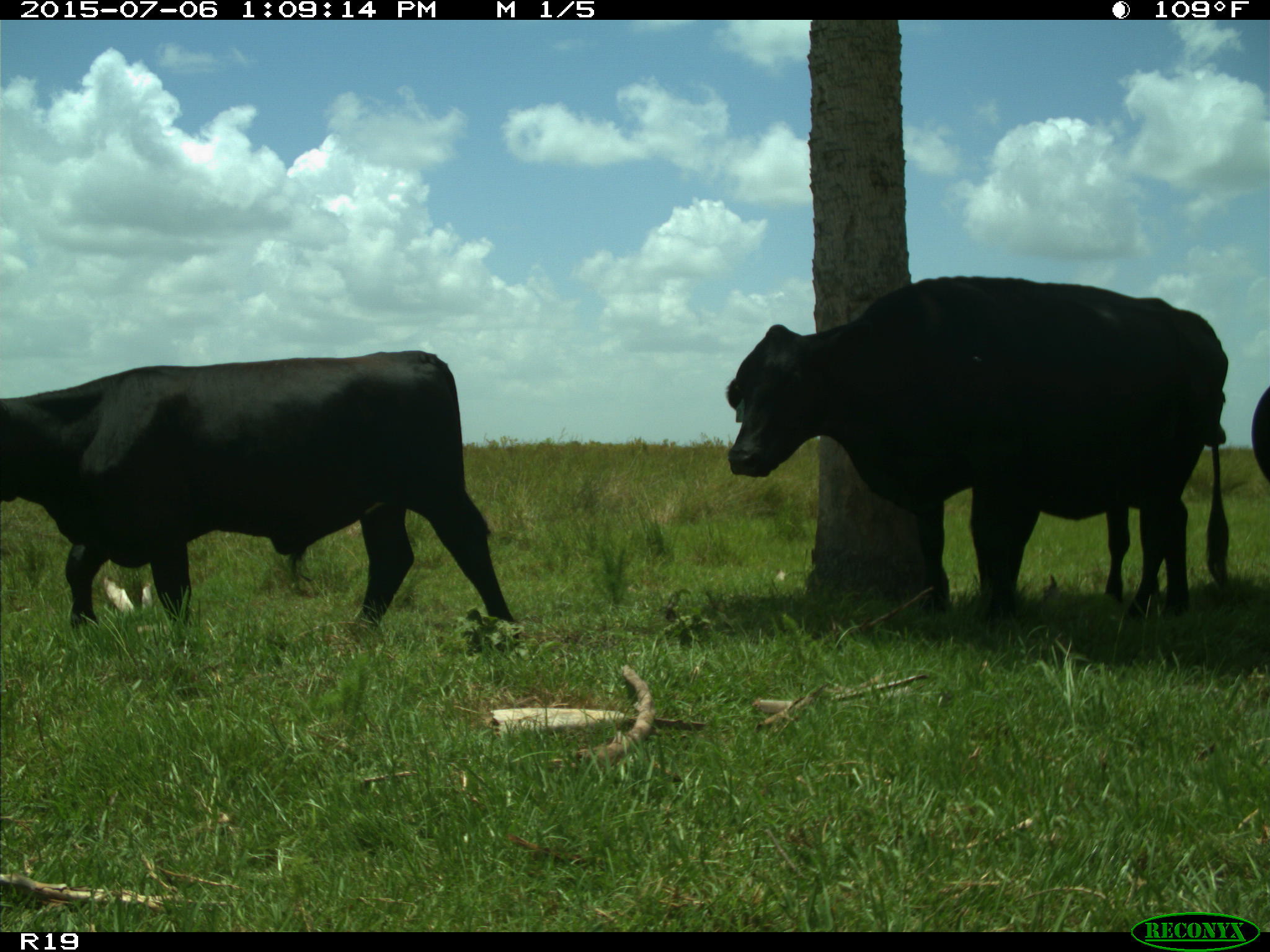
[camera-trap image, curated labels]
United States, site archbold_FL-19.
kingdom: Animalia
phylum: Chordata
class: Mammalia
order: Artiodactyla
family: Bovidae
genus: Bos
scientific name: Bos taurus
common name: domestic cow